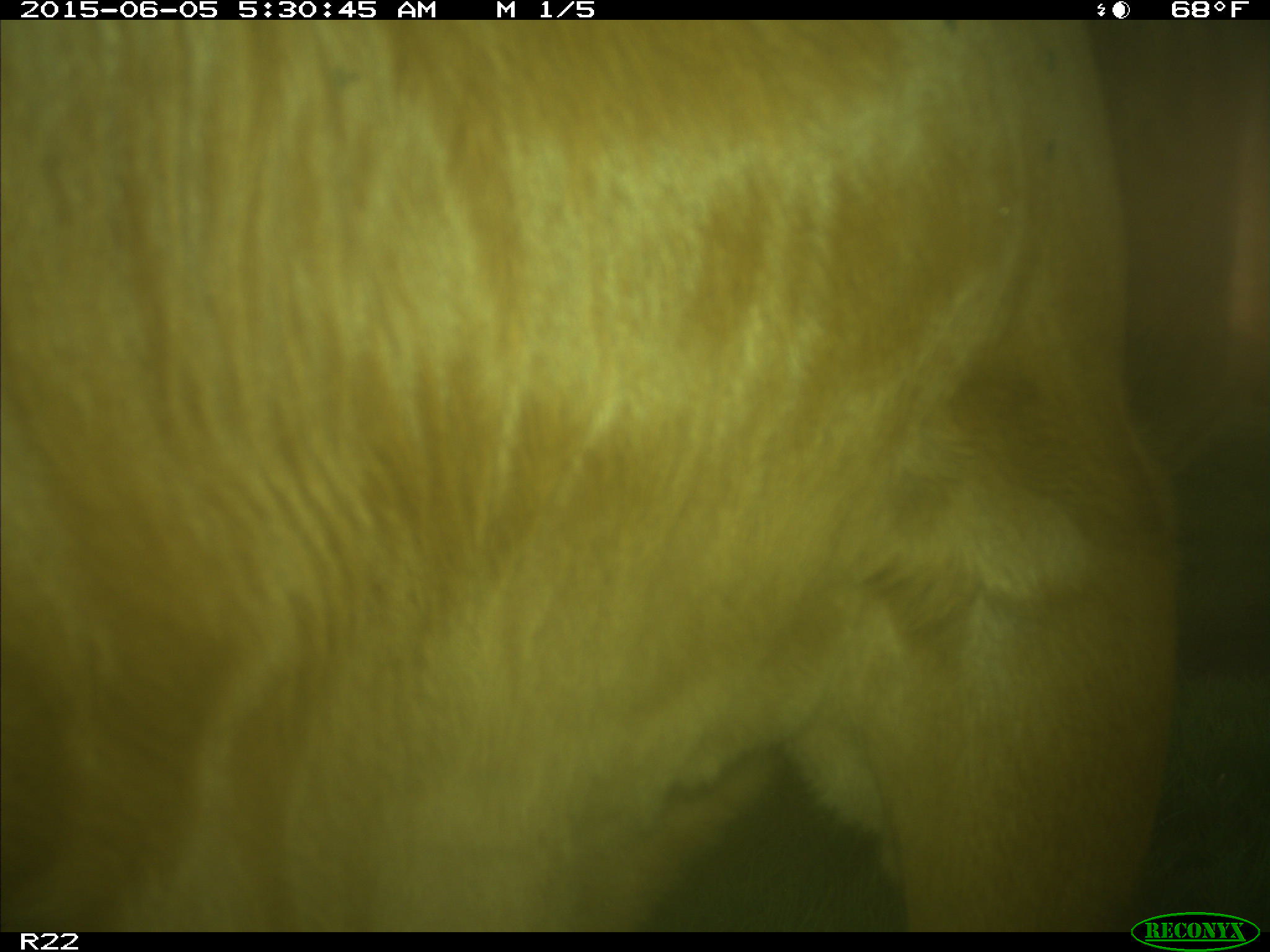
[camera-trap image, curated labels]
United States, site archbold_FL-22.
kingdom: Animalia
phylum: Chordata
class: Mammalia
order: Artiodactyla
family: Bovidae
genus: Bos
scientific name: Bos taurus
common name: domestic cow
Bos taurus (domestic cow).